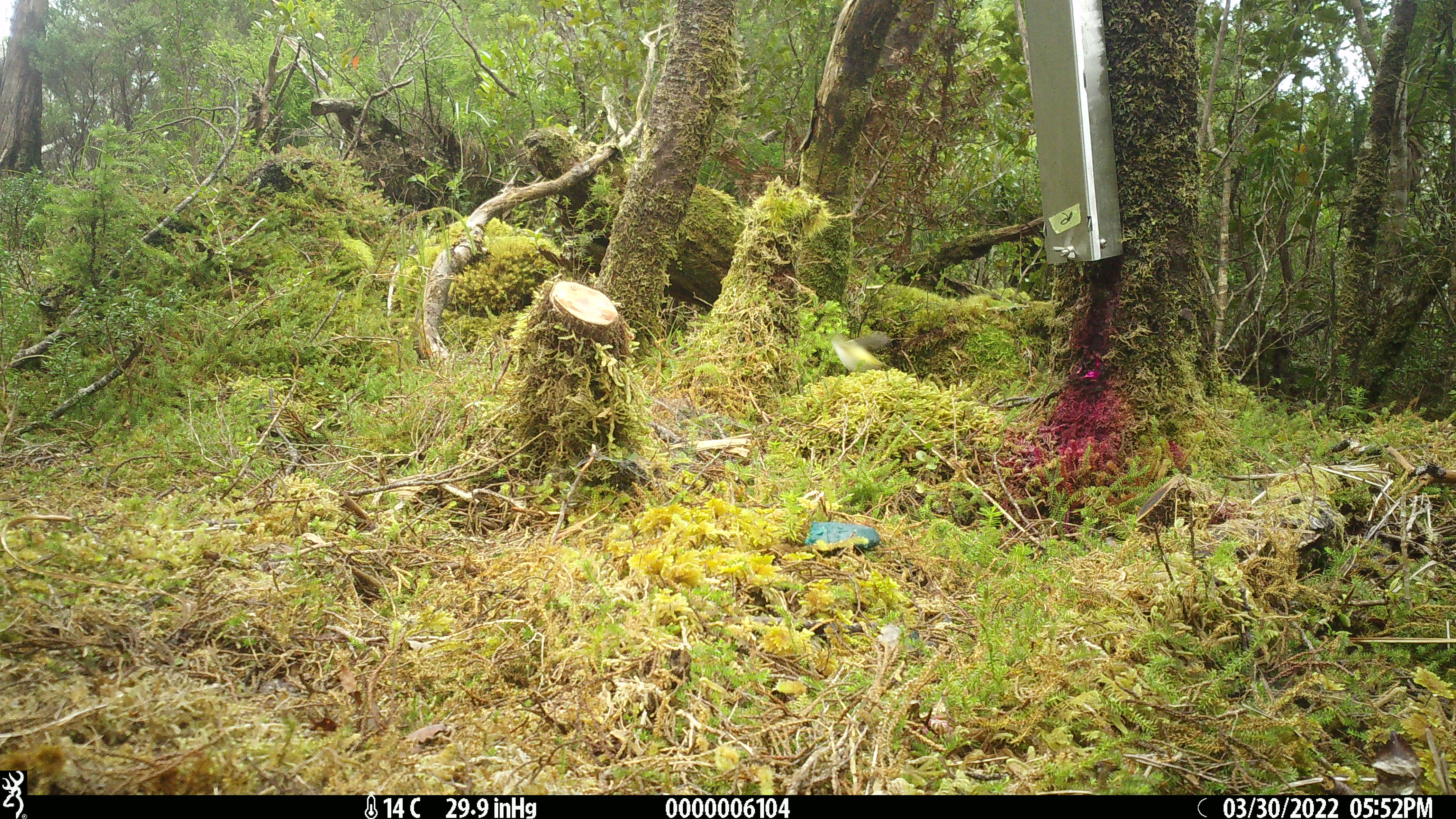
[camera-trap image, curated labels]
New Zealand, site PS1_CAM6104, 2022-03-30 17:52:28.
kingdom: Animalia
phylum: Chordata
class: Aves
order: Passeriformes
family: Acanthisittidae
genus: Acanthisitta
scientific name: Acanthisitta chloris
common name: rifleman